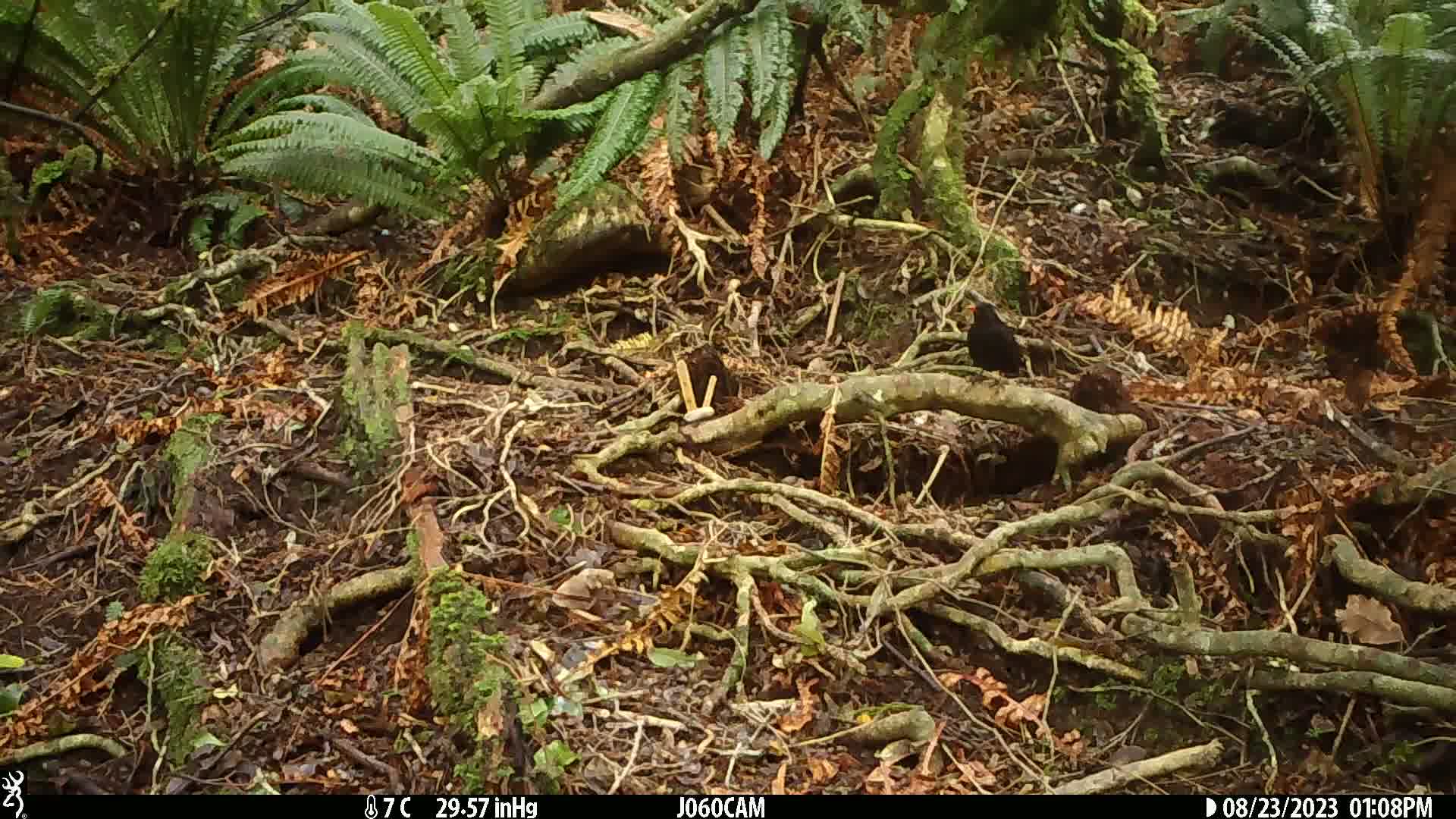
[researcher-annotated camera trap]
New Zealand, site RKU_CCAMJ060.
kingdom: Animalia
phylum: Chordata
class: Aves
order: Passeriformes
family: Turdidae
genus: Turdus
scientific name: Turdus merula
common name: eurasian blackbird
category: blackbird